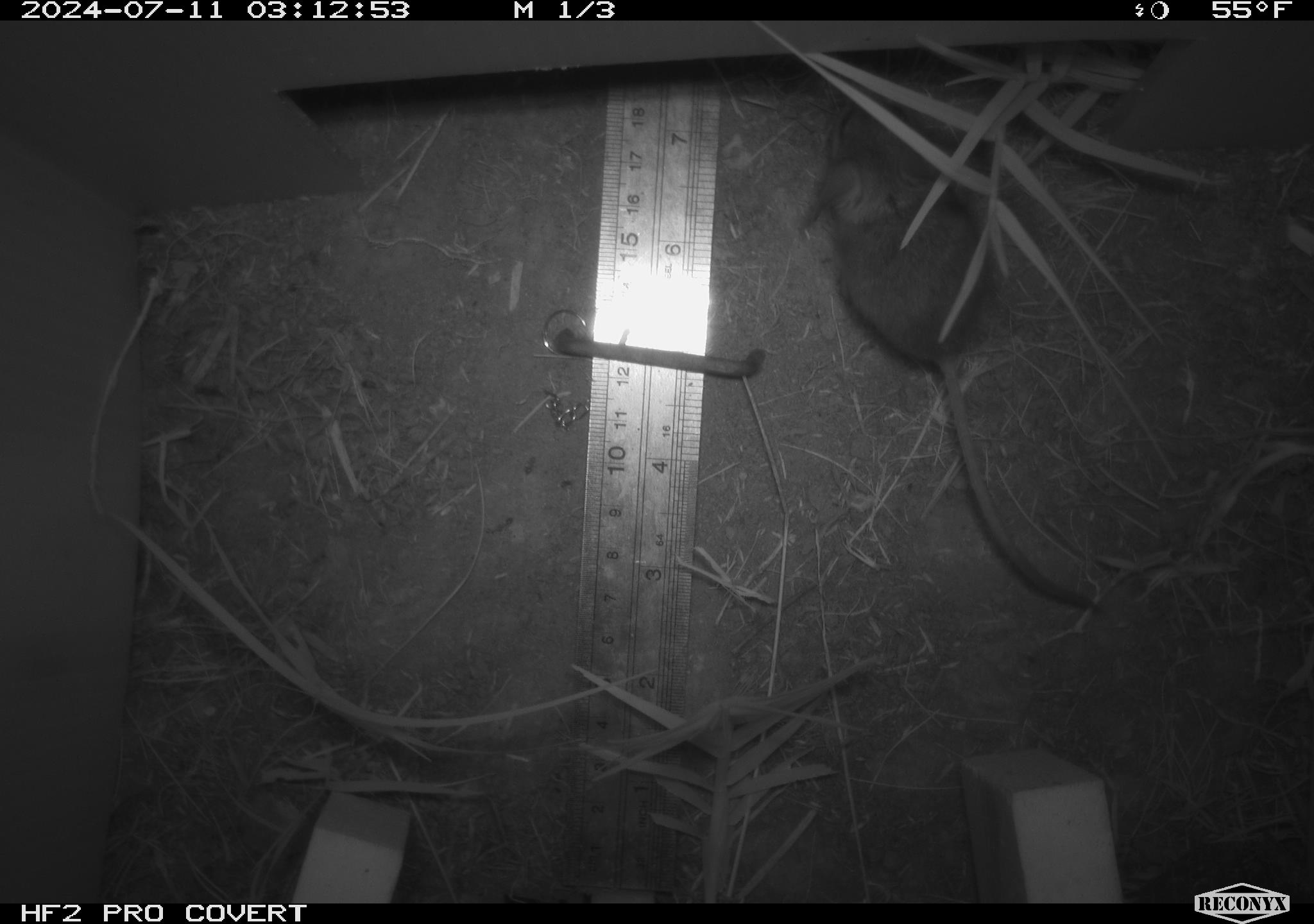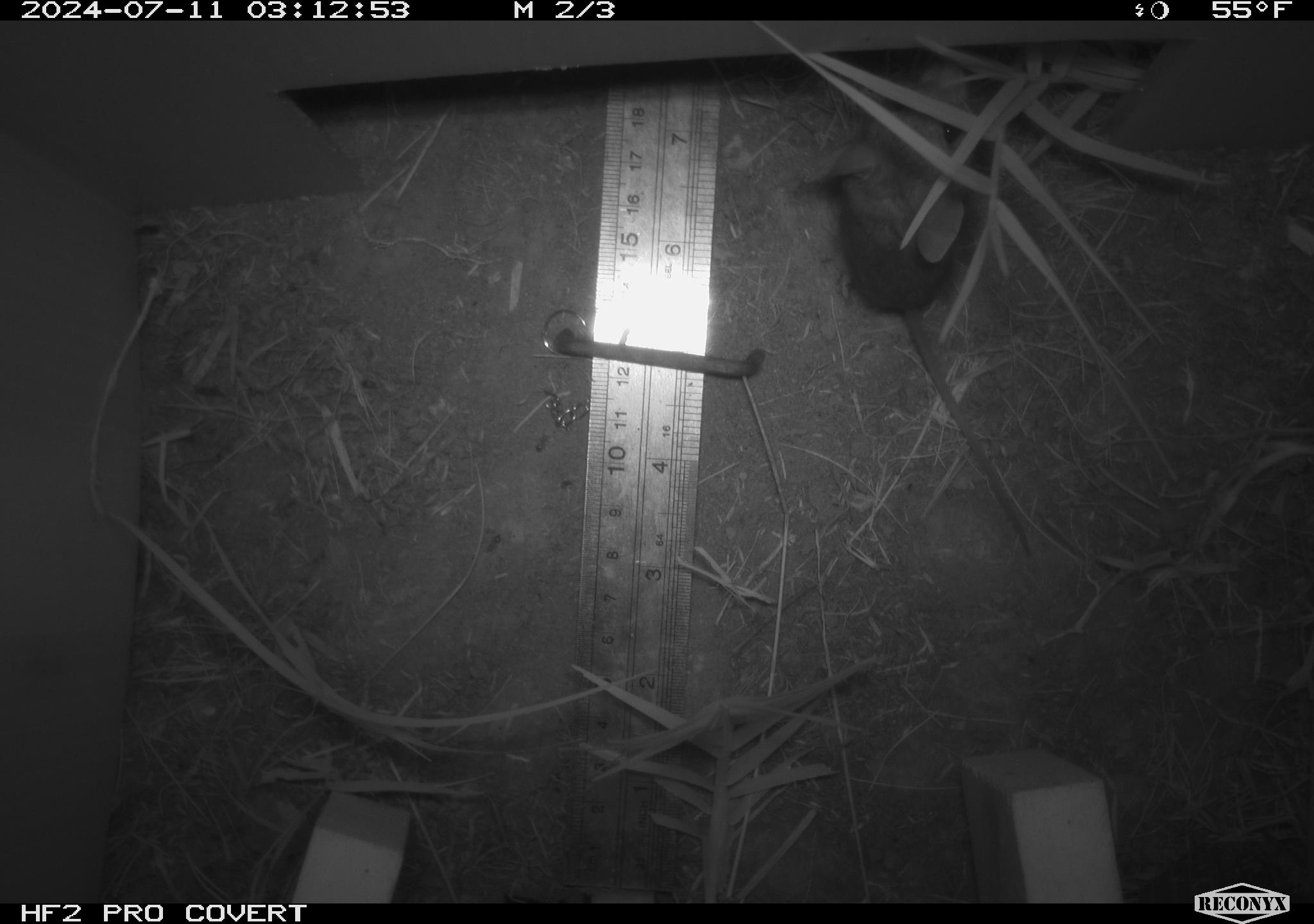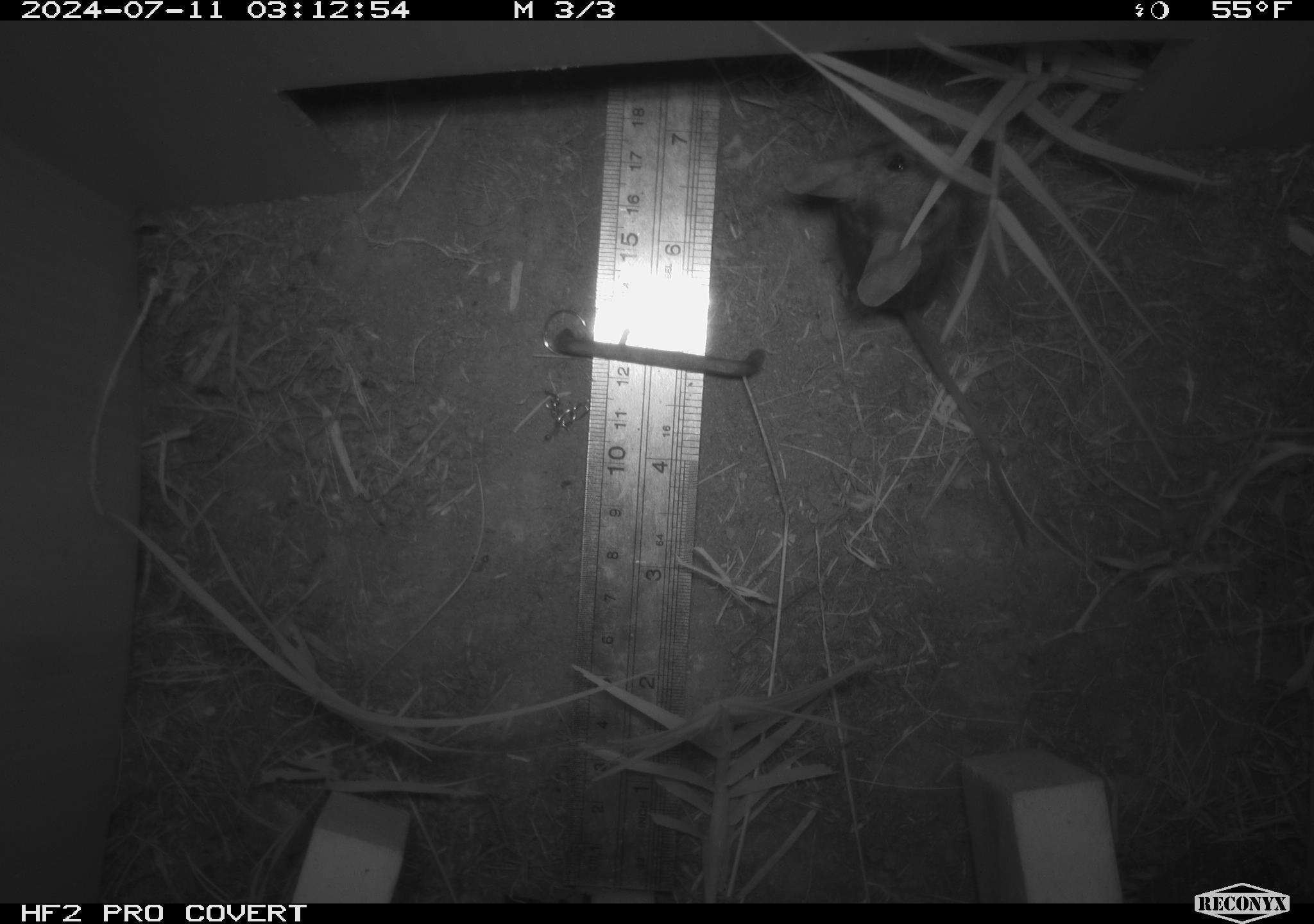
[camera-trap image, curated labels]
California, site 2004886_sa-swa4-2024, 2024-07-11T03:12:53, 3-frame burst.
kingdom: Animalia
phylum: Chordata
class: Mammalia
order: Rodentia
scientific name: Rodentia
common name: mouse species